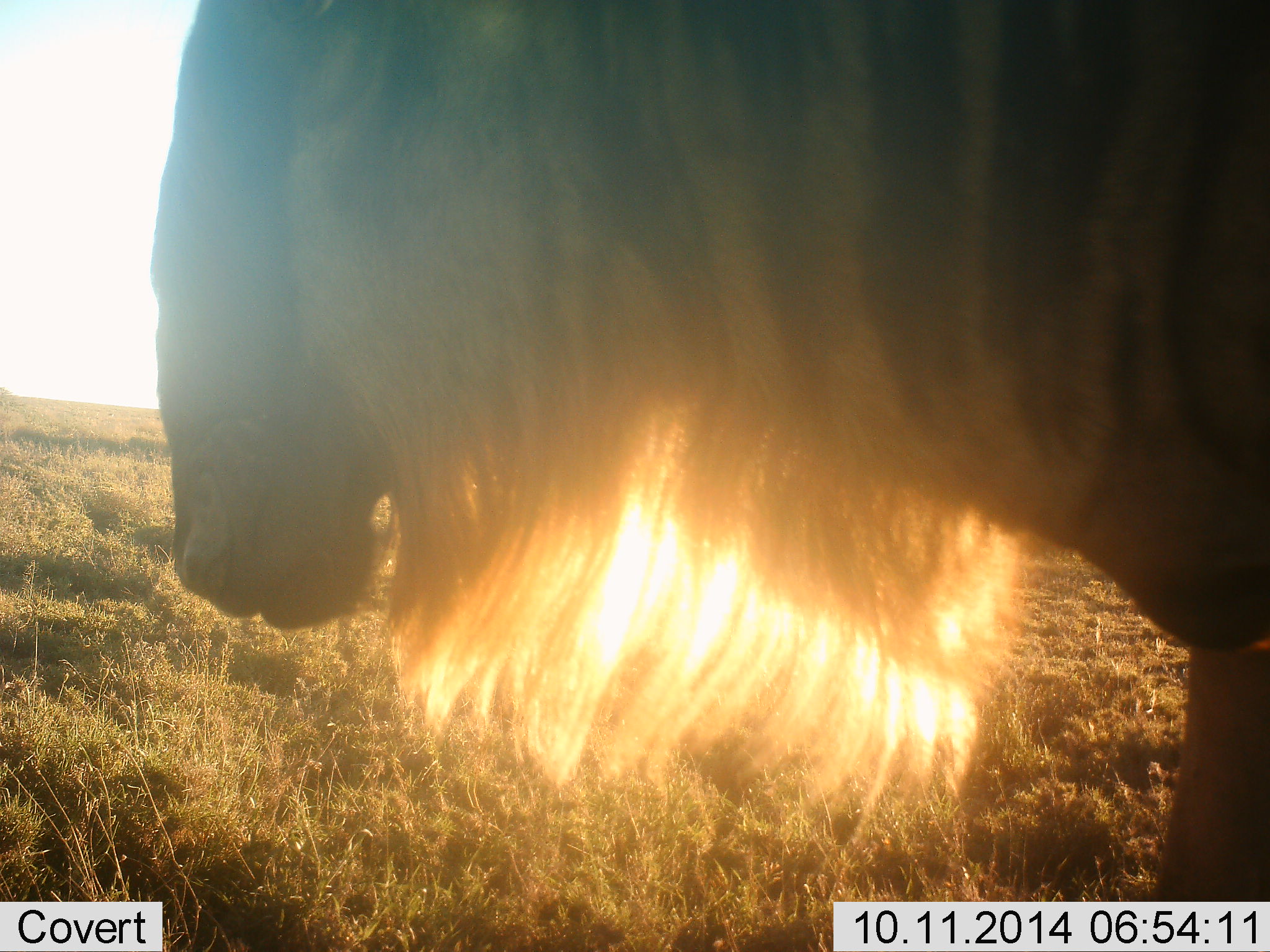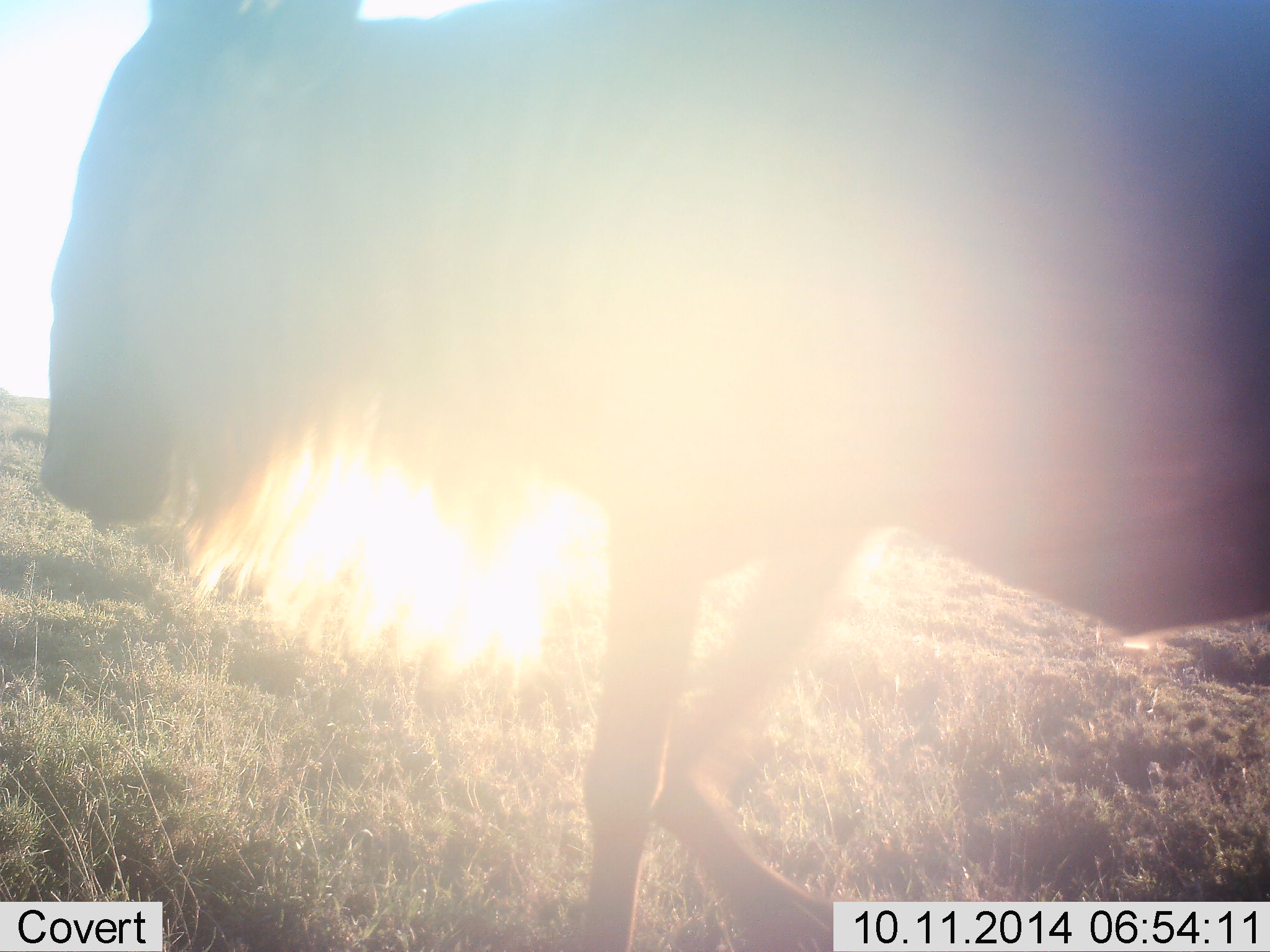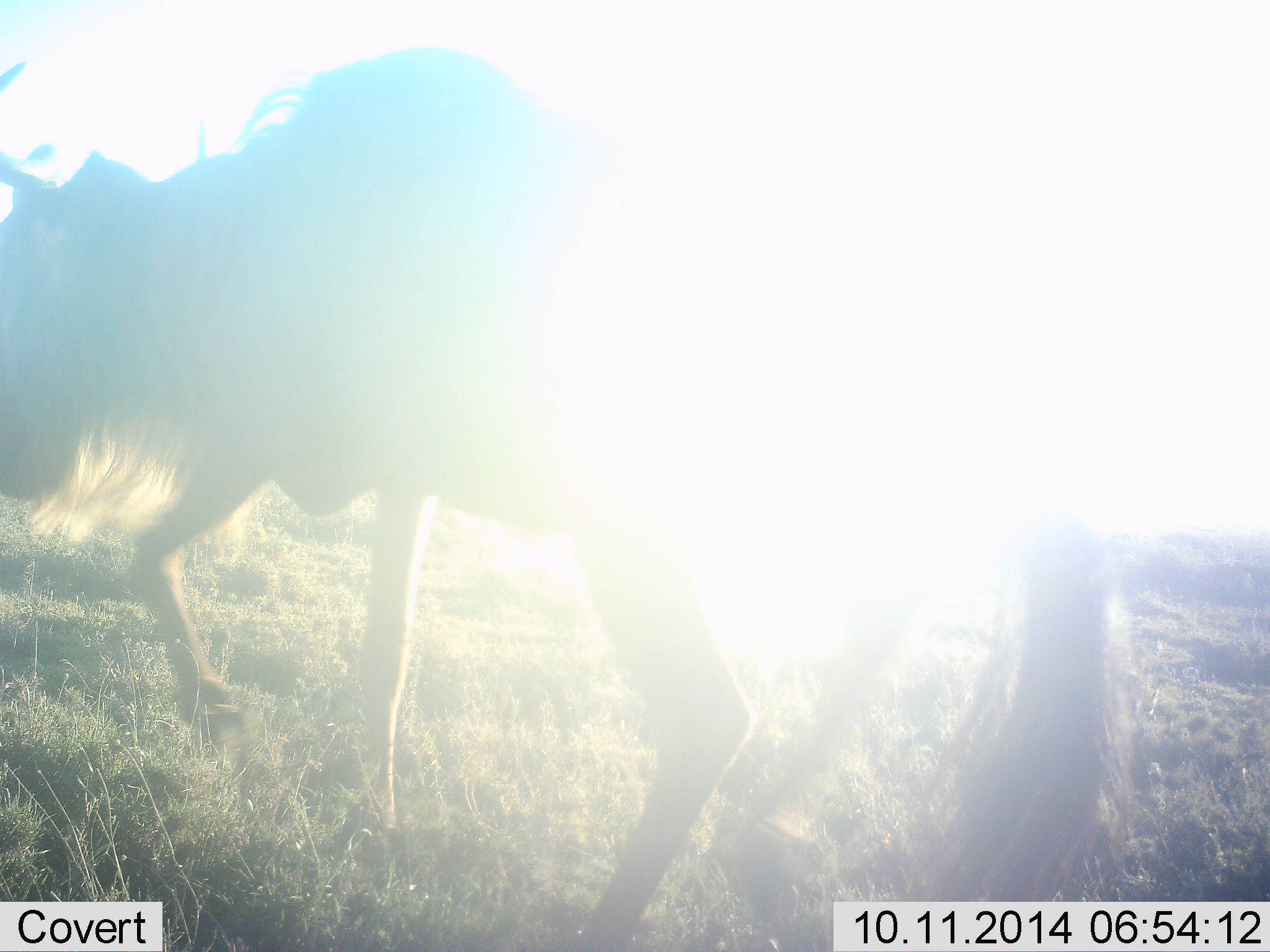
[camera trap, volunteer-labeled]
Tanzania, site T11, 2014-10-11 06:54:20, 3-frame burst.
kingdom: Animalia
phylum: Chordata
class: Mammalia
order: Artiodactyla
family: Bovidae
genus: Connochaetes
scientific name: Connochaetes taurinus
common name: blue wildebeest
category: wildebeest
Wildebeest (blue wildebeest) (Connochaetes taurinus), count 1. Behavior (volunteer vote fractions): standing 10%, resting 0%, moving 90%, interacting 0%. Young present (vote fraction): 0%. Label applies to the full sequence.